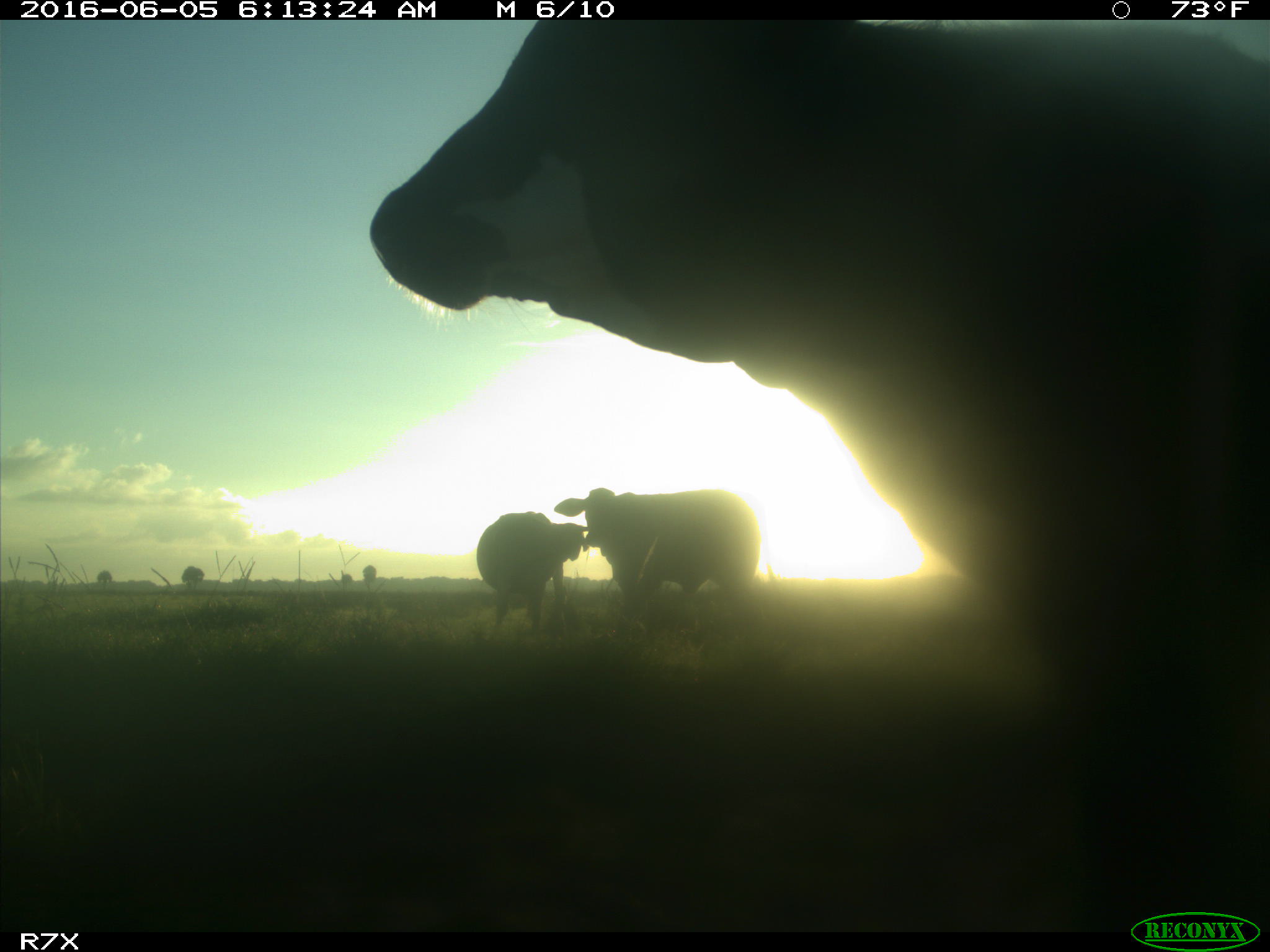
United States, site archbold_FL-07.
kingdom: Animalia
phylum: Chordata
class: Mammalia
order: Artiodactyla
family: Bovidae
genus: Bos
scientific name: Bos taurus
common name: domestic cow